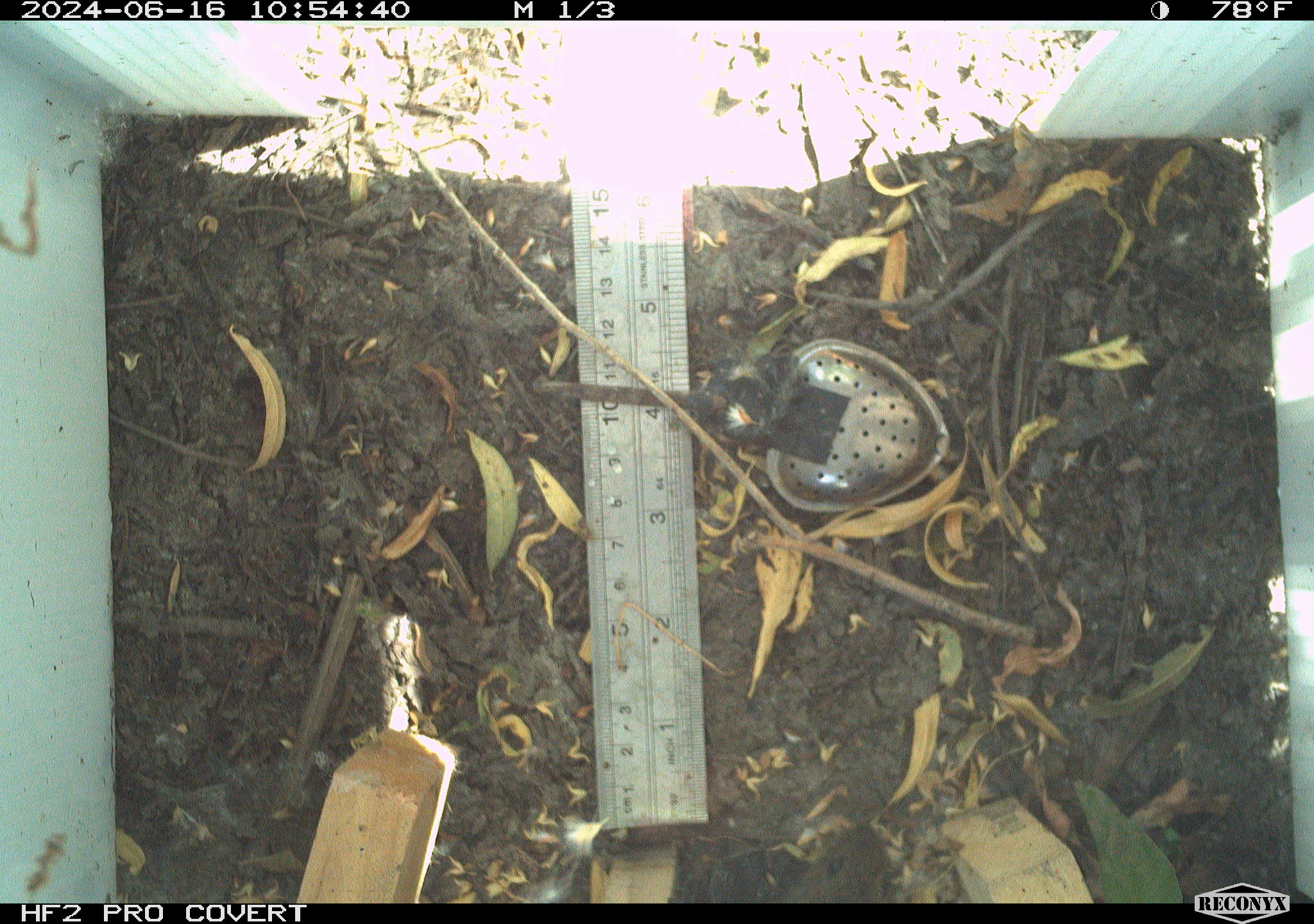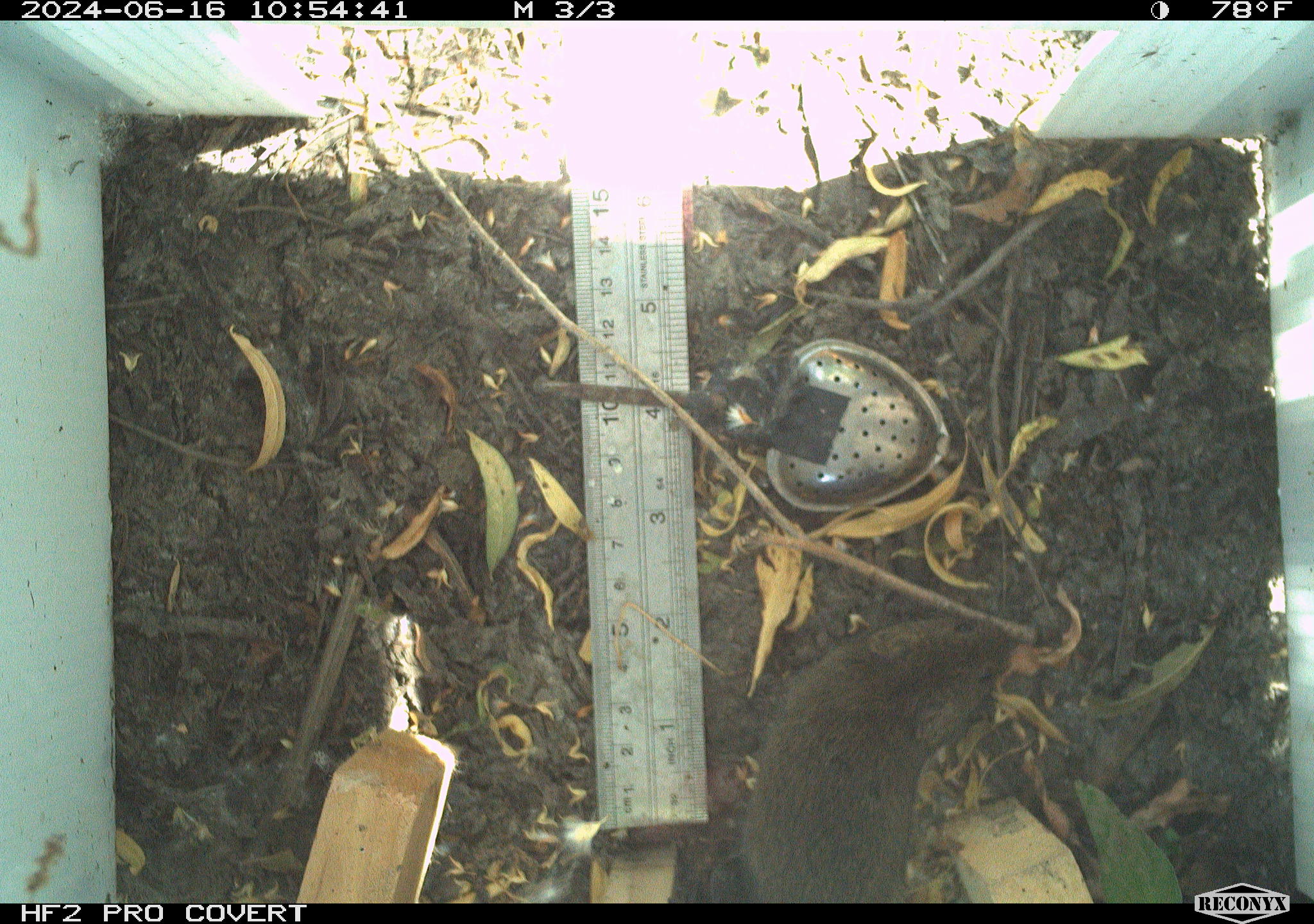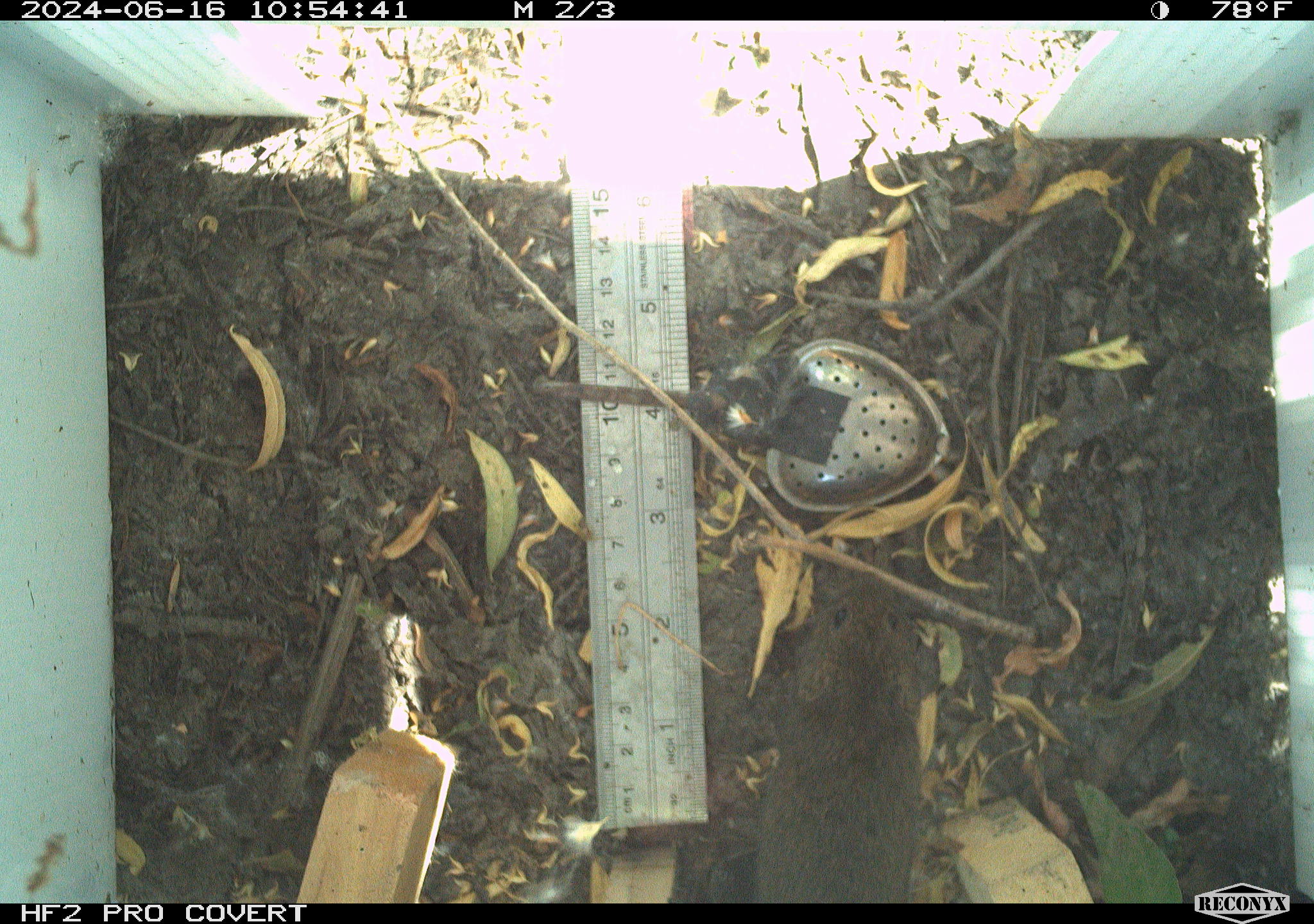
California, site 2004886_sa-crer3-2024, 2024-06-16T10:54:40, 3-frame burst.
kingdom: Animalia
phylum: Chordata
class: Mammalia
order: Rodentia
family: Cricetidae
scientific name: Arvicolinae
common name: voles, lemmings, and muskrats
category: arvicolinae subfamily